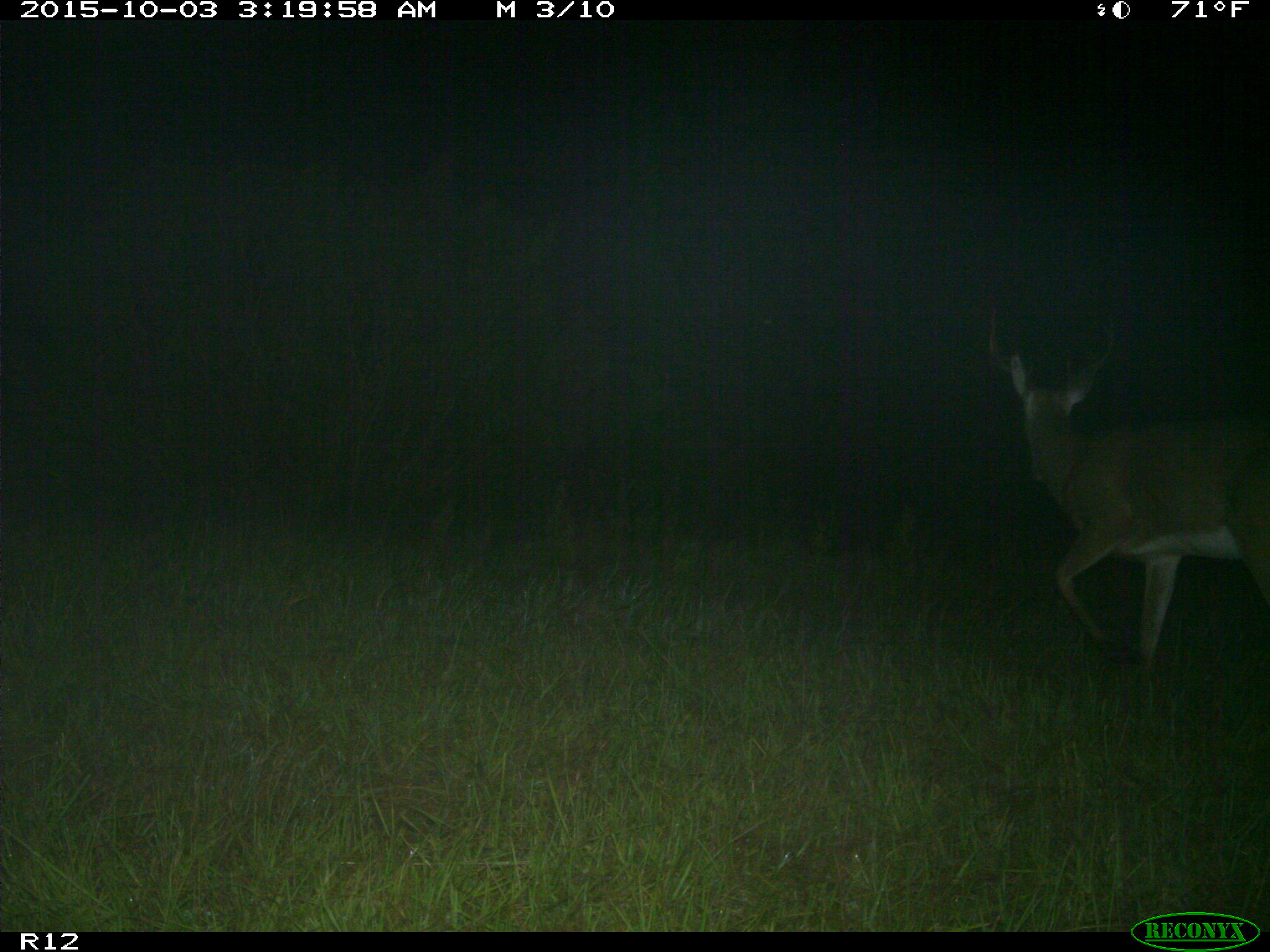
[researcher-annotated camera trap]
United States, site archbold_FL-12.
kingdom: Animalia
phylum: Chordata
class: Mammalia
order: Artiodactyla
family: Cervidae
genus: Odocoileus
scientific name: Odocoileus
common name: deer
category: unidentified deer